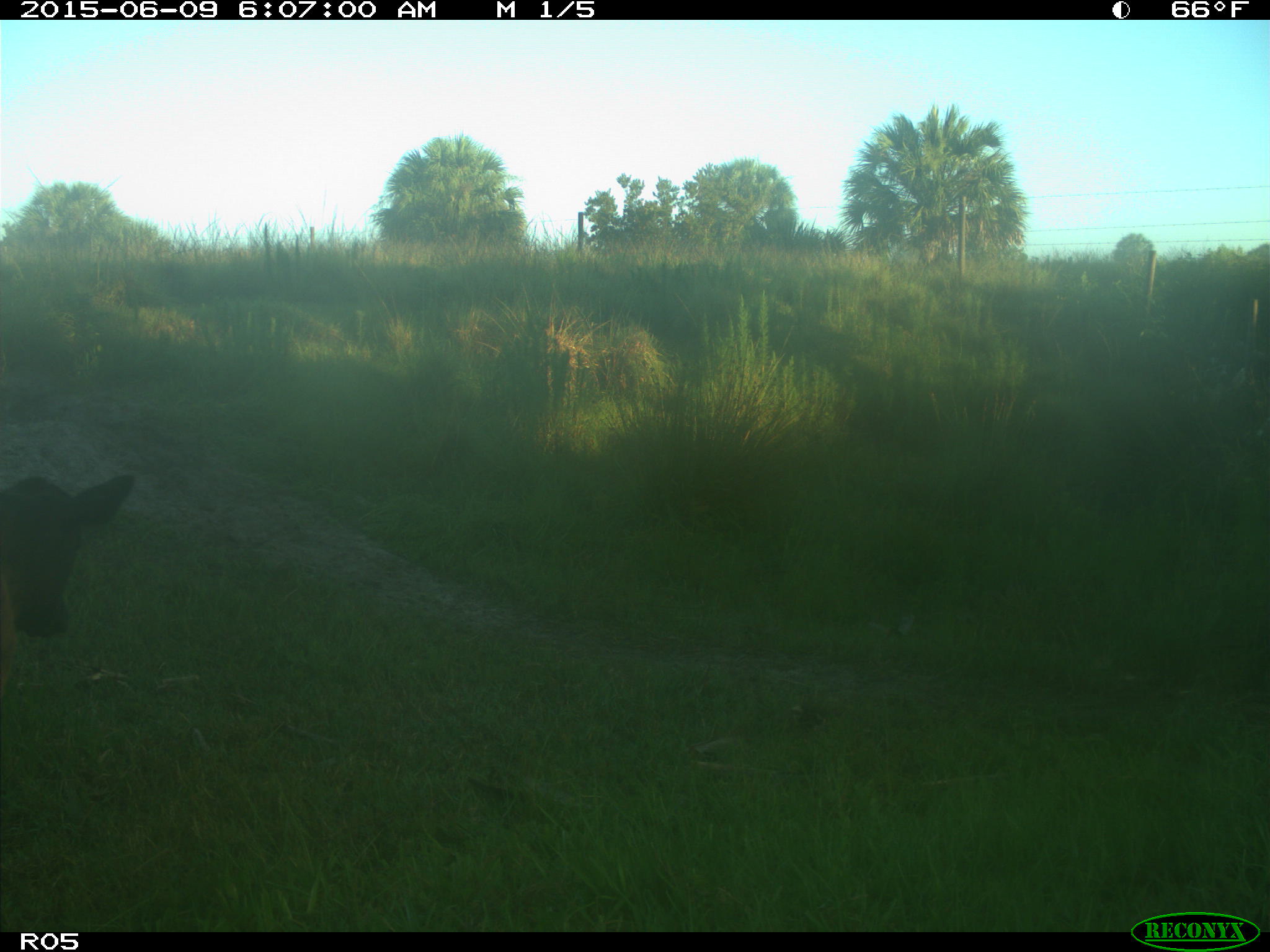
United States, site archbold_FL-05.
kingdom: Animalia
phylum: Chordata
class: Mammalia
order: Artiodactyla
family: Bovidae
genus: Bos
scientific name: Bos taurus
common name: domestic cow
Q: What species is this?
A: Bos taurus (domestic cow).